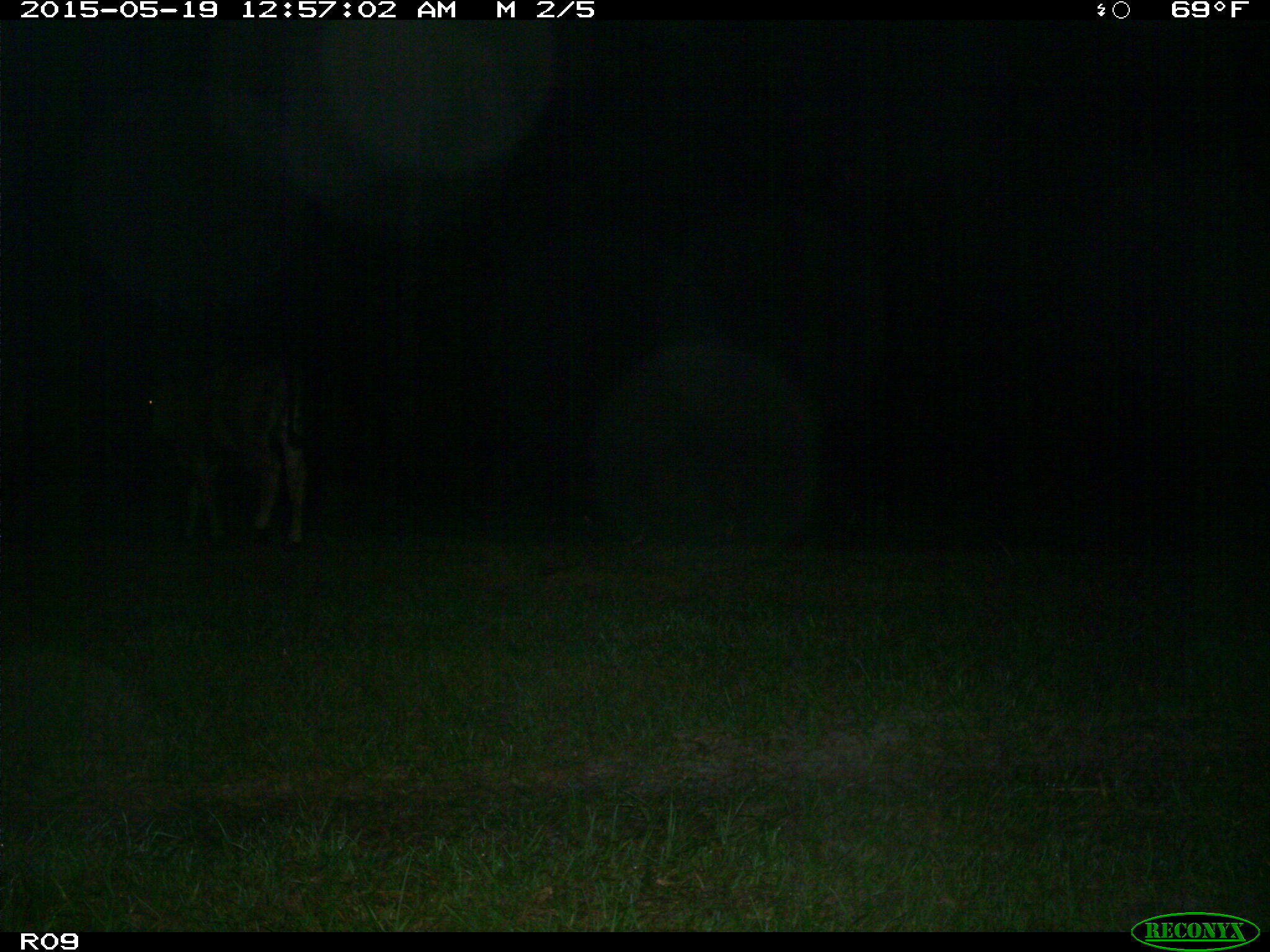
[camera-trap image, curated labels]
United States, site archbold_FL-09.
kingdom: Animalia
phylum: Chordata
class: Mammalia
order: Artiodactyla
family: Bovidae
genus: Bos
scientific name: Bos taurus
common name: domestic cow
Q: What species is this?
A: Bos taurus (domestic cow).